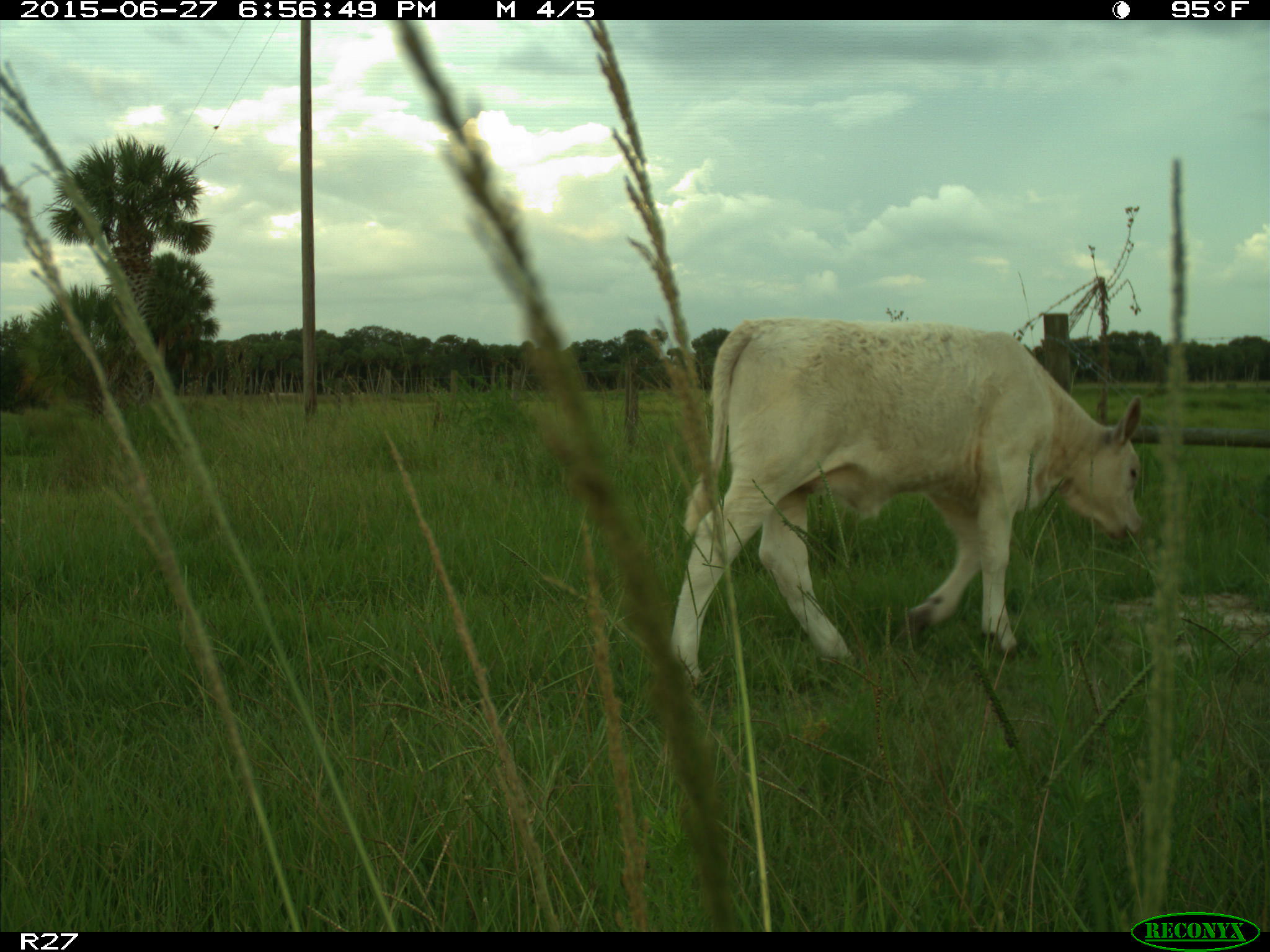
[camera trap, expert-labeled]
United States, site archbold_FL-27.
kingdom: Animalia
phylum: Chordata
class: Mammalia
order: Artiodactyla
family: Bovidae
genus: Bos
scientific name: Bos taurus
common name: domestic cow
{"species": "Bos taurus (domestic cow)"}